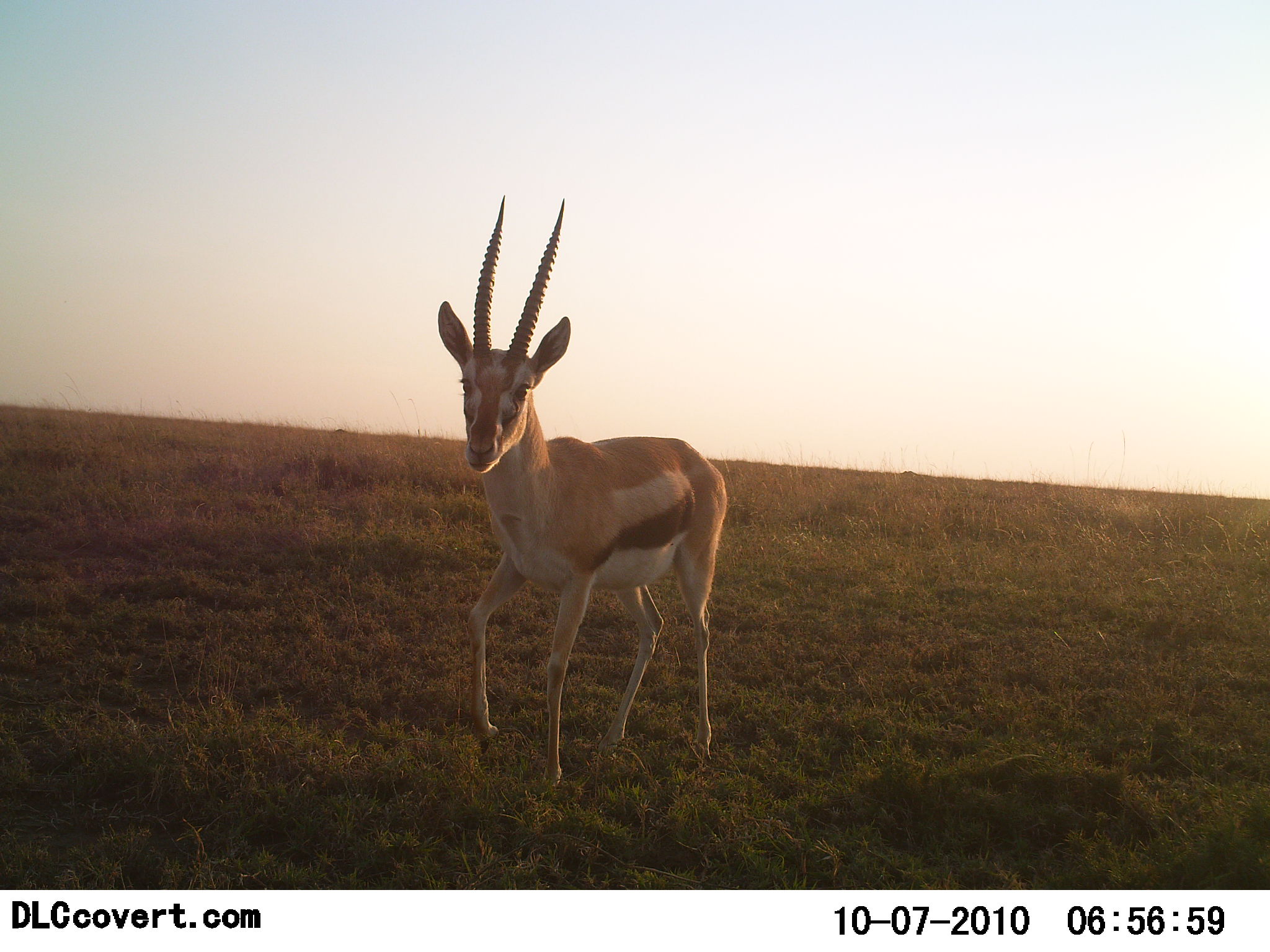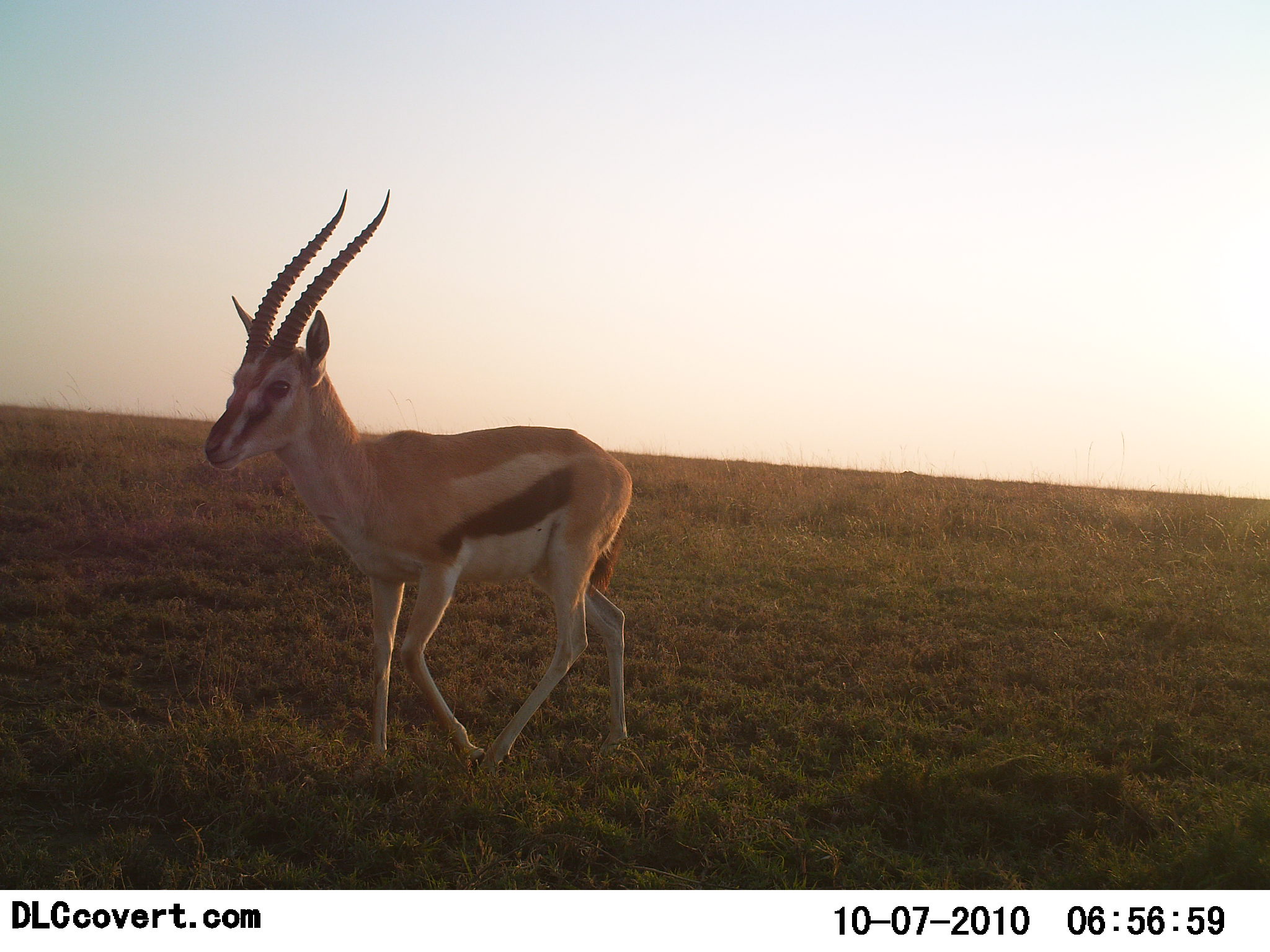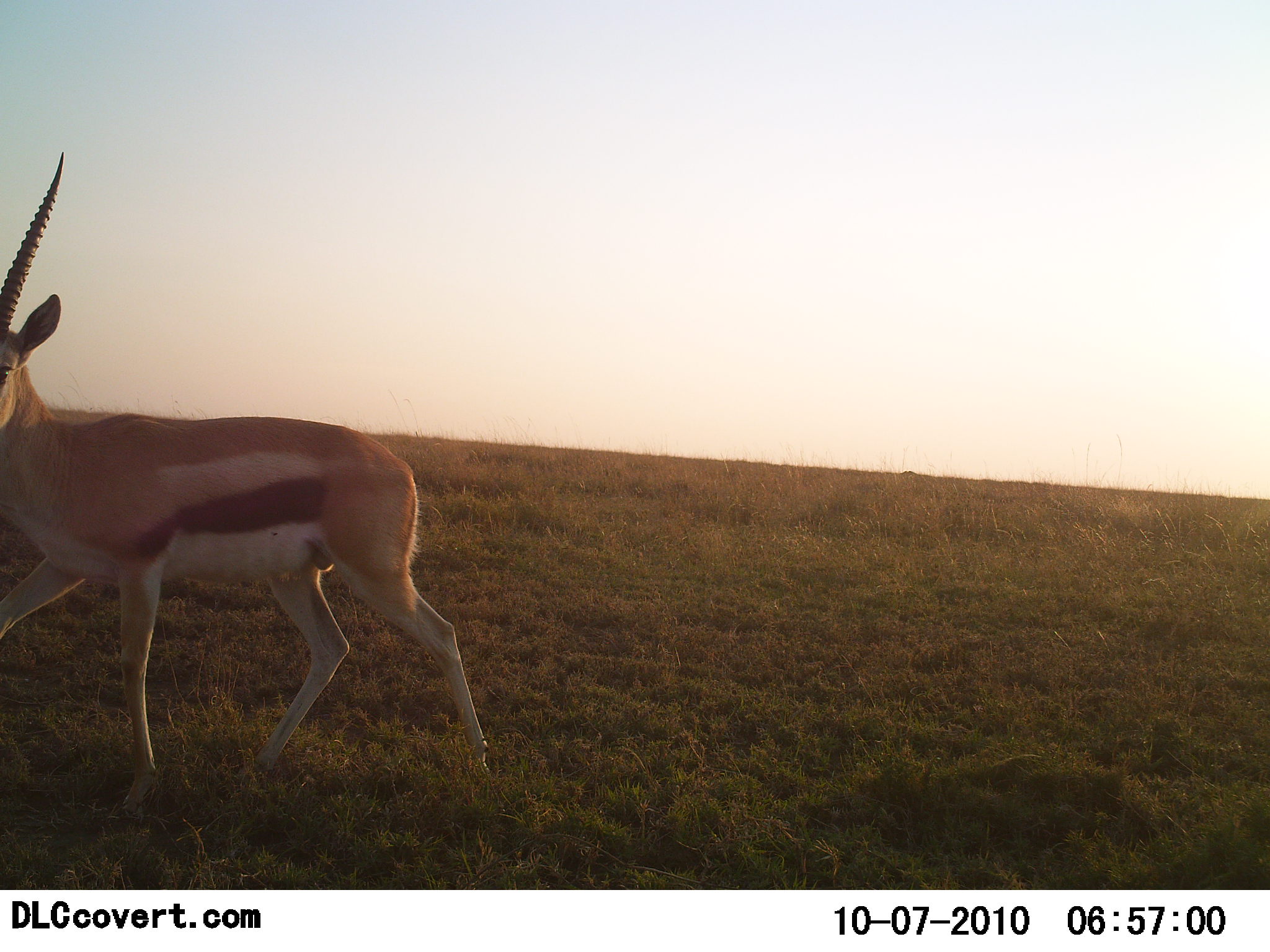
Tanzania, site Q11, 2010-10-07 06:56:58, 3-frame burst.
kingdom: Animalia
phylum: Chordata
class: Mammalia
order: Artiodactyla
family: Bovidae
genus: Eudorcas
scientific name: Eudorcas thomsonii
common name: thomson's gazelle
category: gazellethomsons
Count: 1.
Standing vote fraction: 0%.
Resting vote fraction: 0%.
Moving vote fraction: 100%.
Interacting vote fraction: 0%.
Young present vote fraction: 0%.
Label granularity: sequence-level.